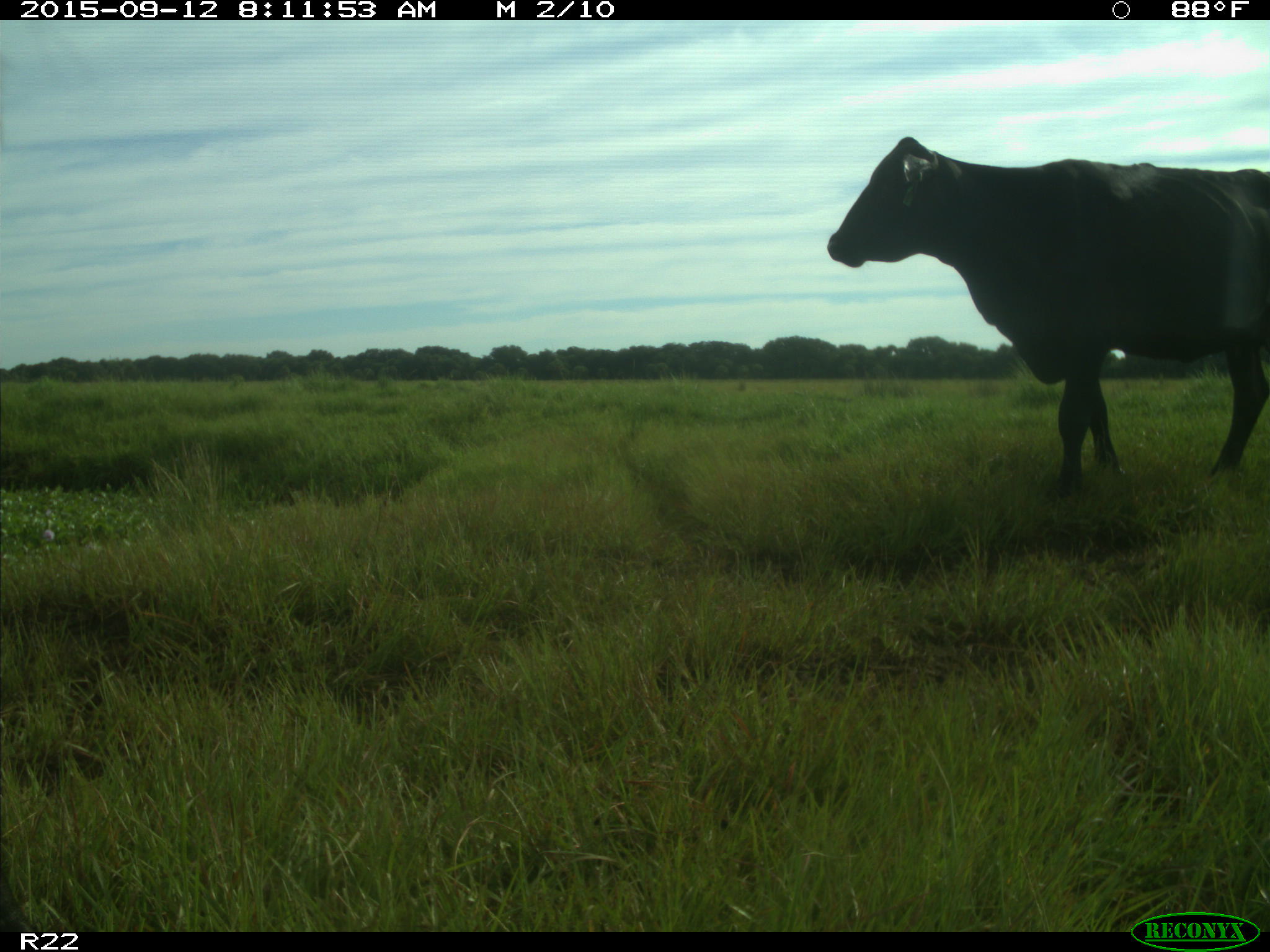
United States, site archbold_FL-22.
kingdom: Animalia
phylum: Chordata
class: Mammalia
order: Artiodactyla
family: Bovidae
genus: Bos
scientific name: Bos taurus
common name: domestic cow